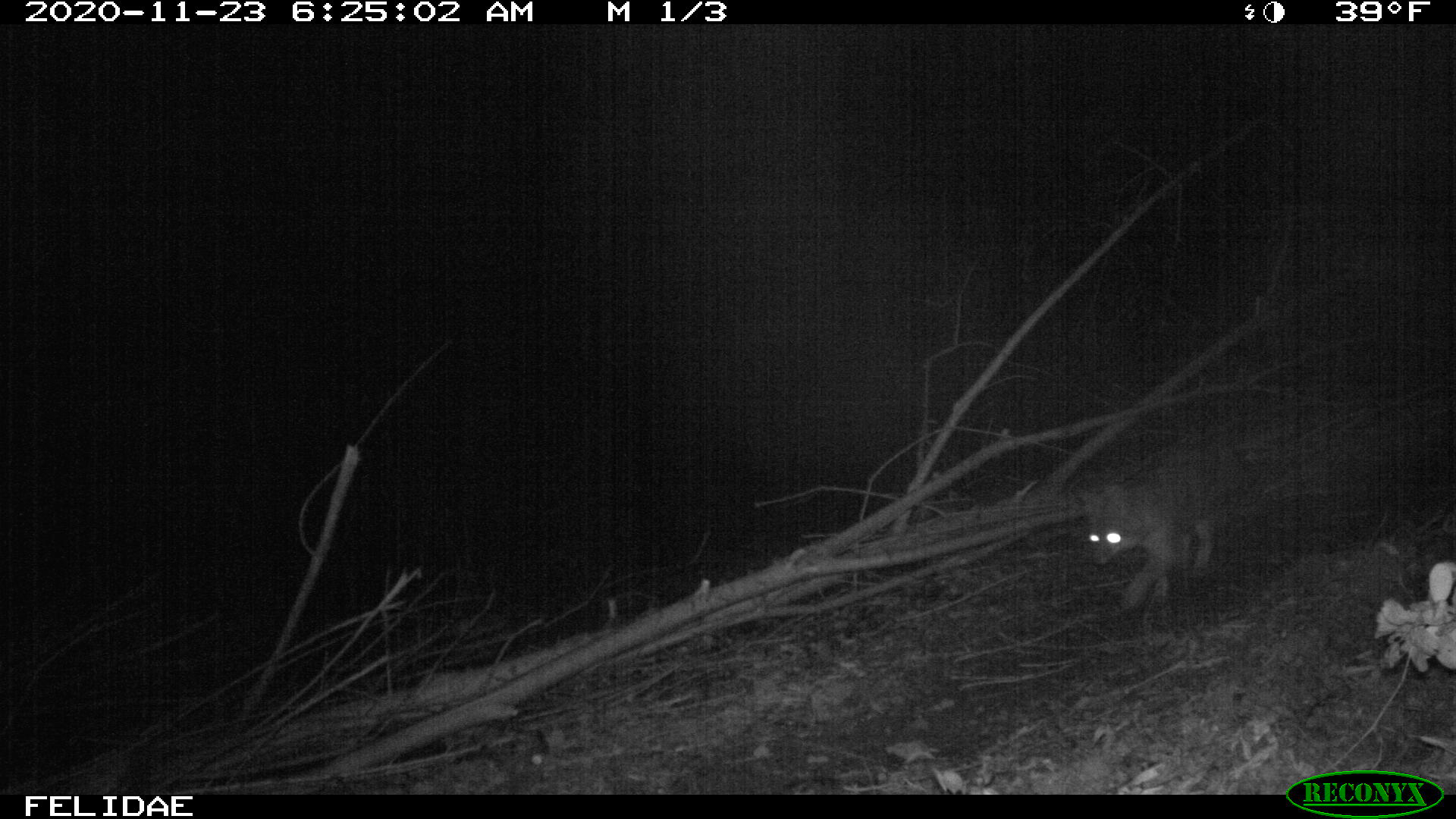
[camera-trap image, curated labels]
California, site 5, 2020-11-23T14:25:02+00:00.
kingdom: Animalia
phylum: Chordata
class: Mammalia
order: Carnivora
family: Canidae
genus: Urocyon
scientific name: Urocyon cinereoargenteus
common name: gray fox